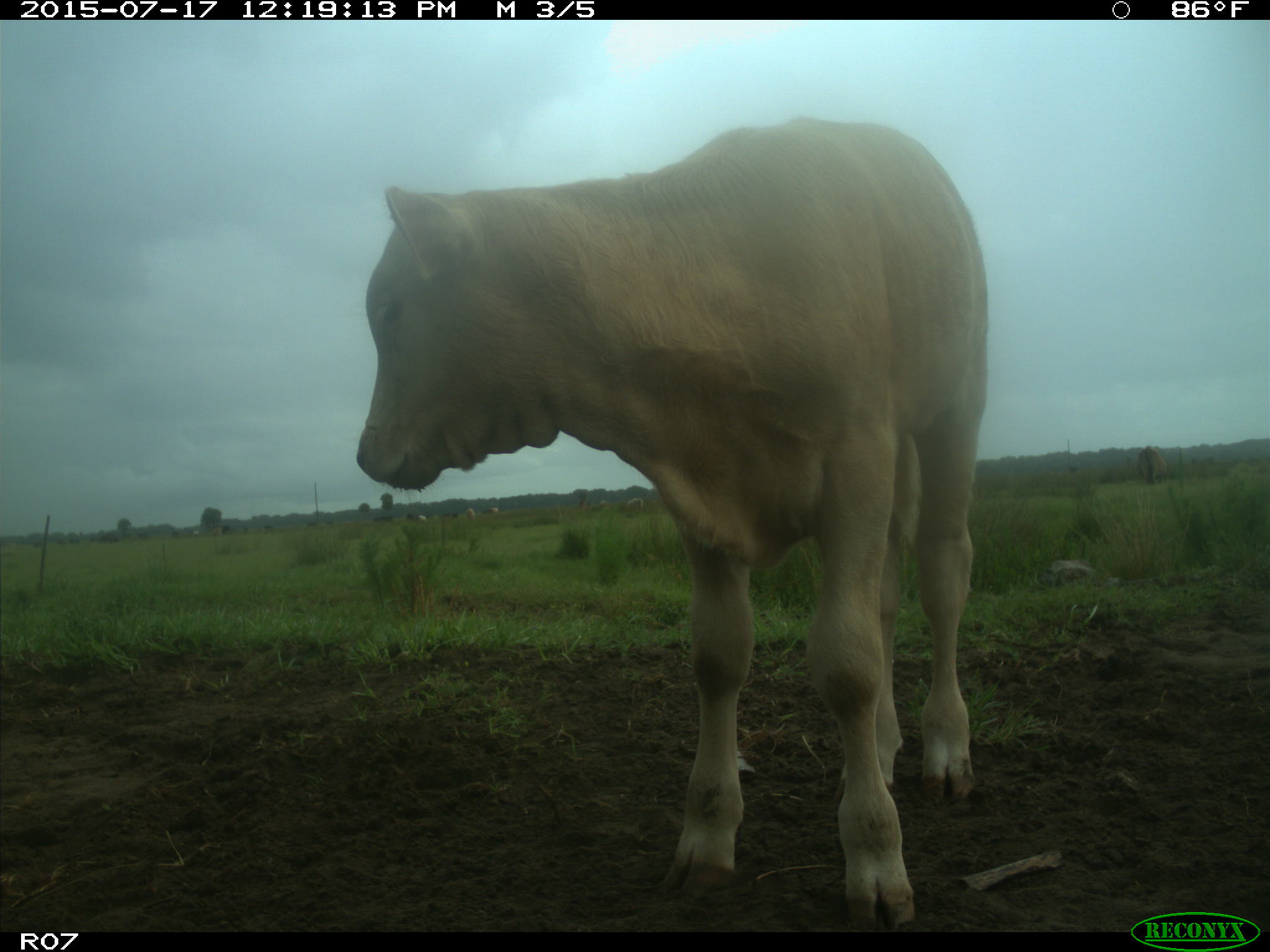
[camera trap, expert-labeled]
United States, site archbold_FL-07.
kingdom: Animalia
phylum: Chordata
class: Mammalia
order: Artiodactyla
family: Bovidae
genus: Bos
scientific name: Bos taurus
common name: domestic cow